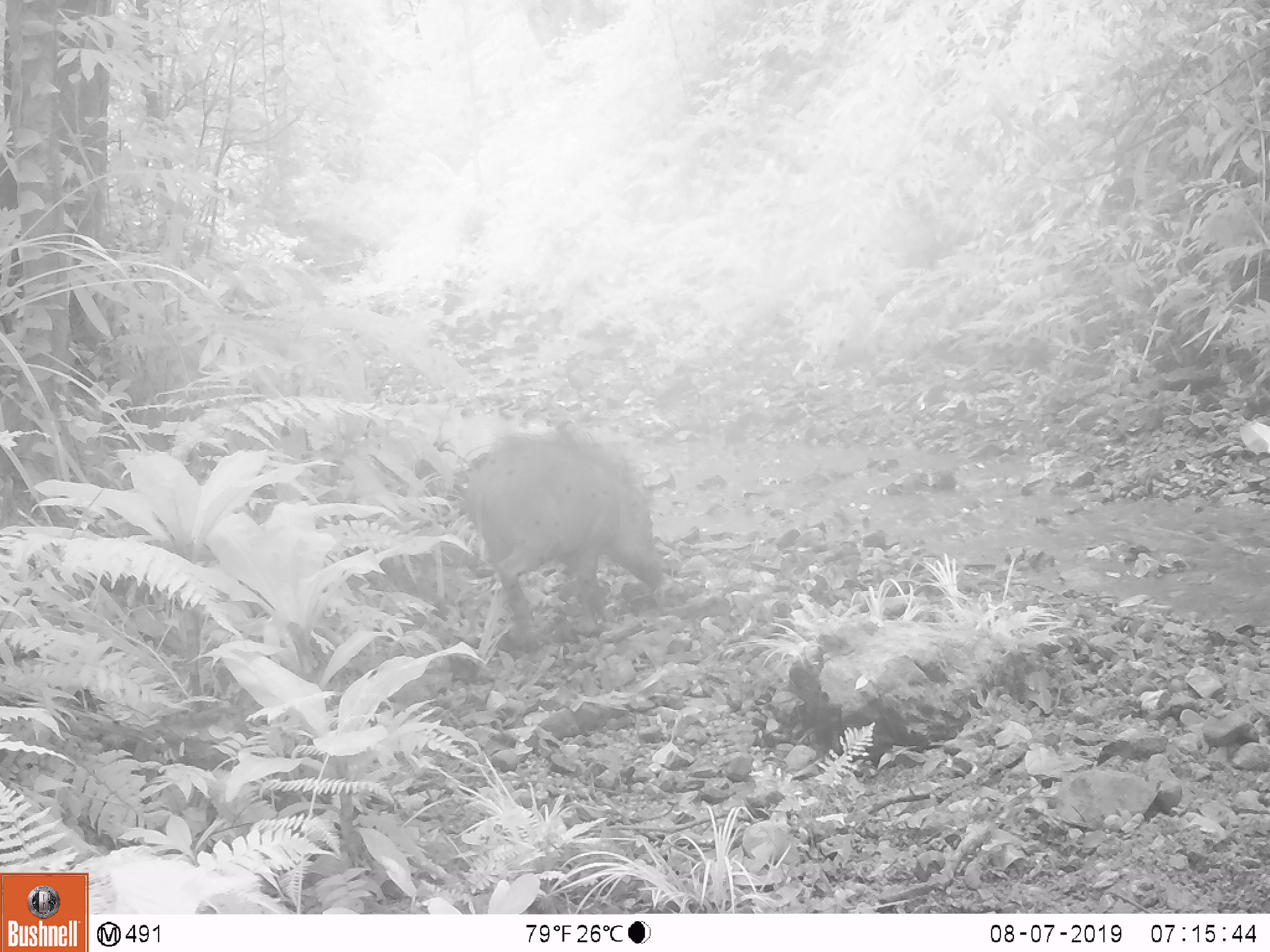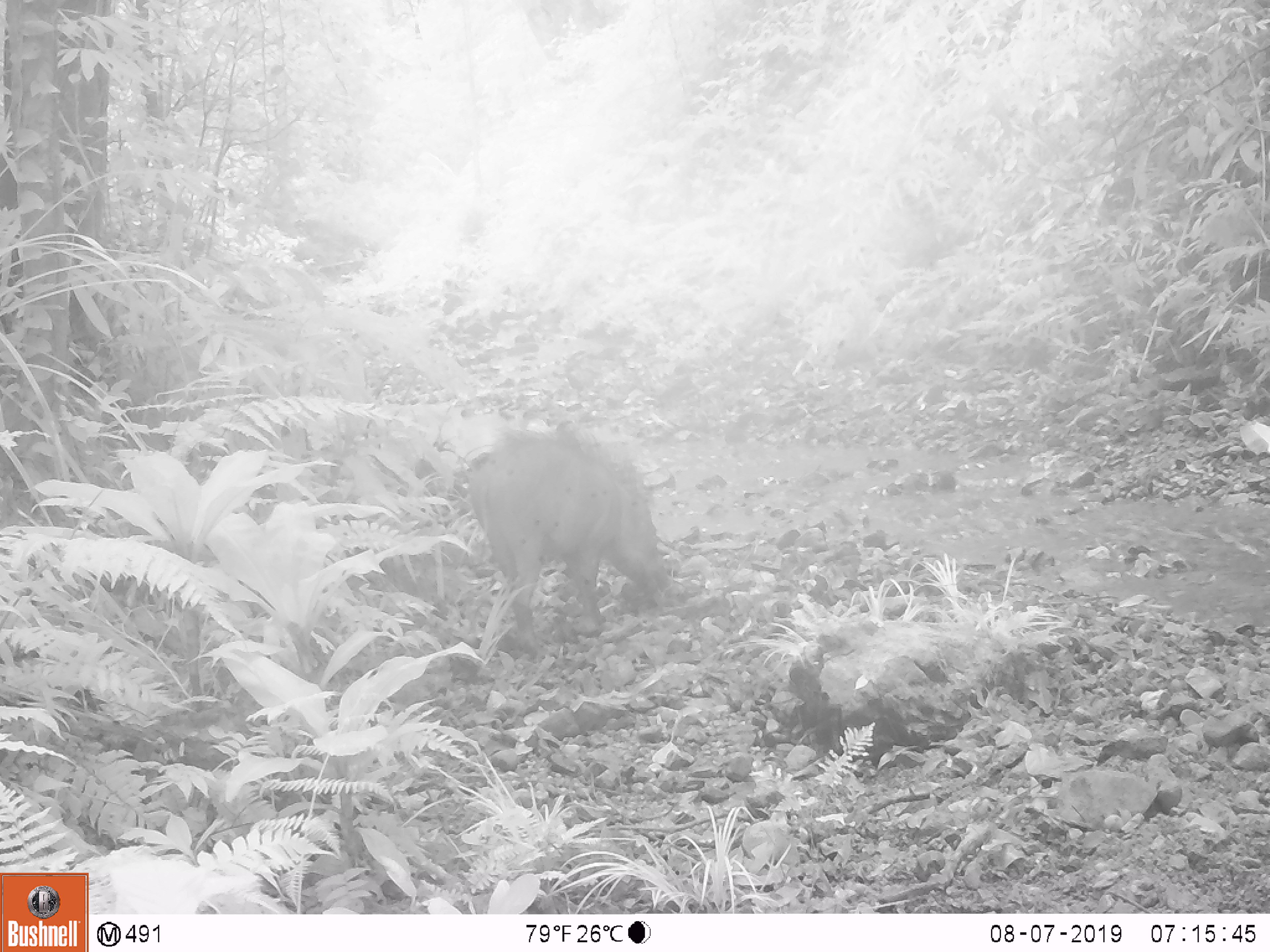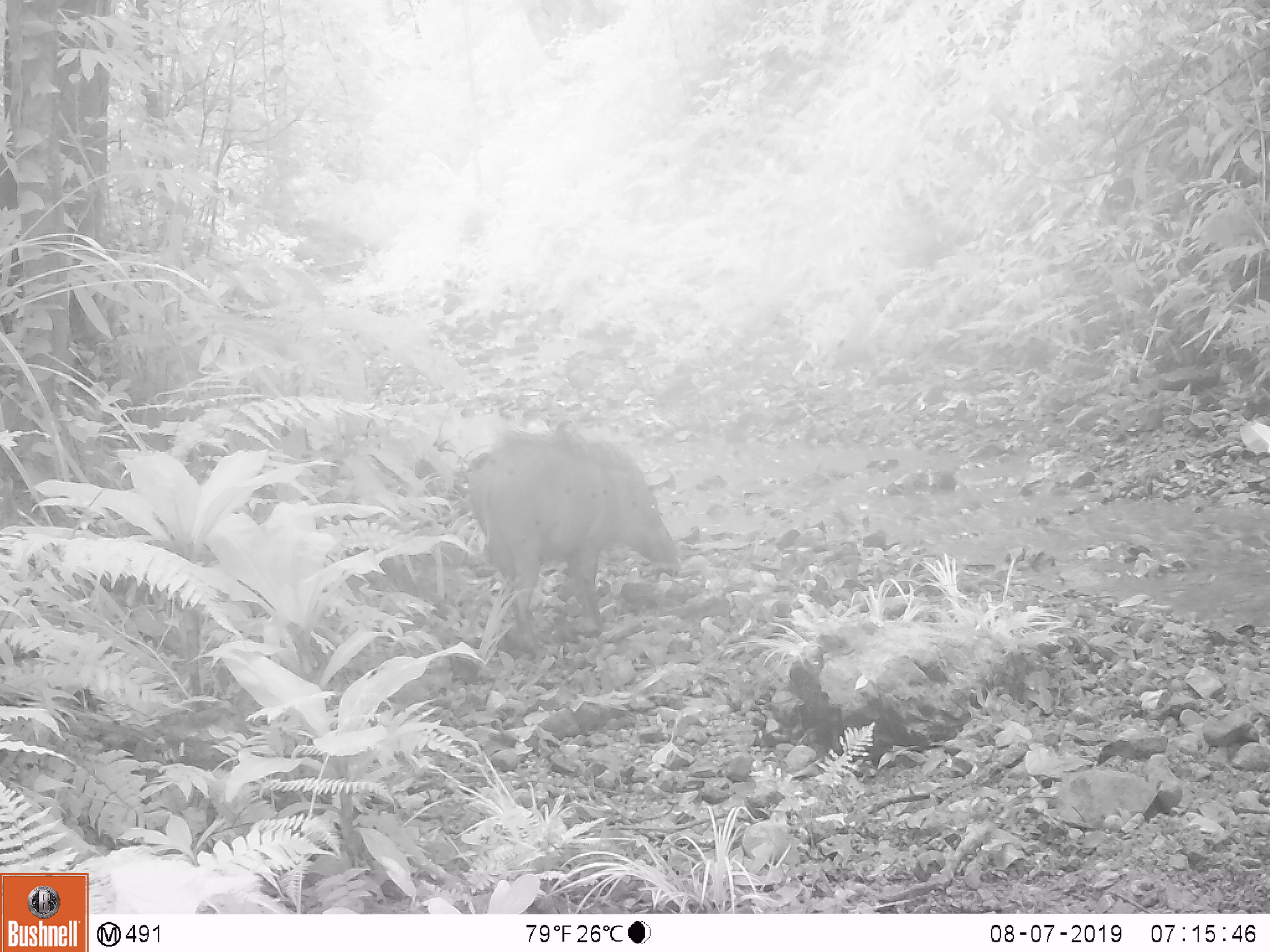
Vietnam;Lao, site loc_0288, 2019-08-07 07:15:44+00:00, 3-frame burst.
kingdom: Animalia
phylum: Chordata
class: Mammalia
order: Artiodactyla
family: Suidae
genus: Sus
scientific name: Sus scrofa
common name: eurasian wild pig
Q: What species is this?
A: Eurasian wild pig (Sus scrofa).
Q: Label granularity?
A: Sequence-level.